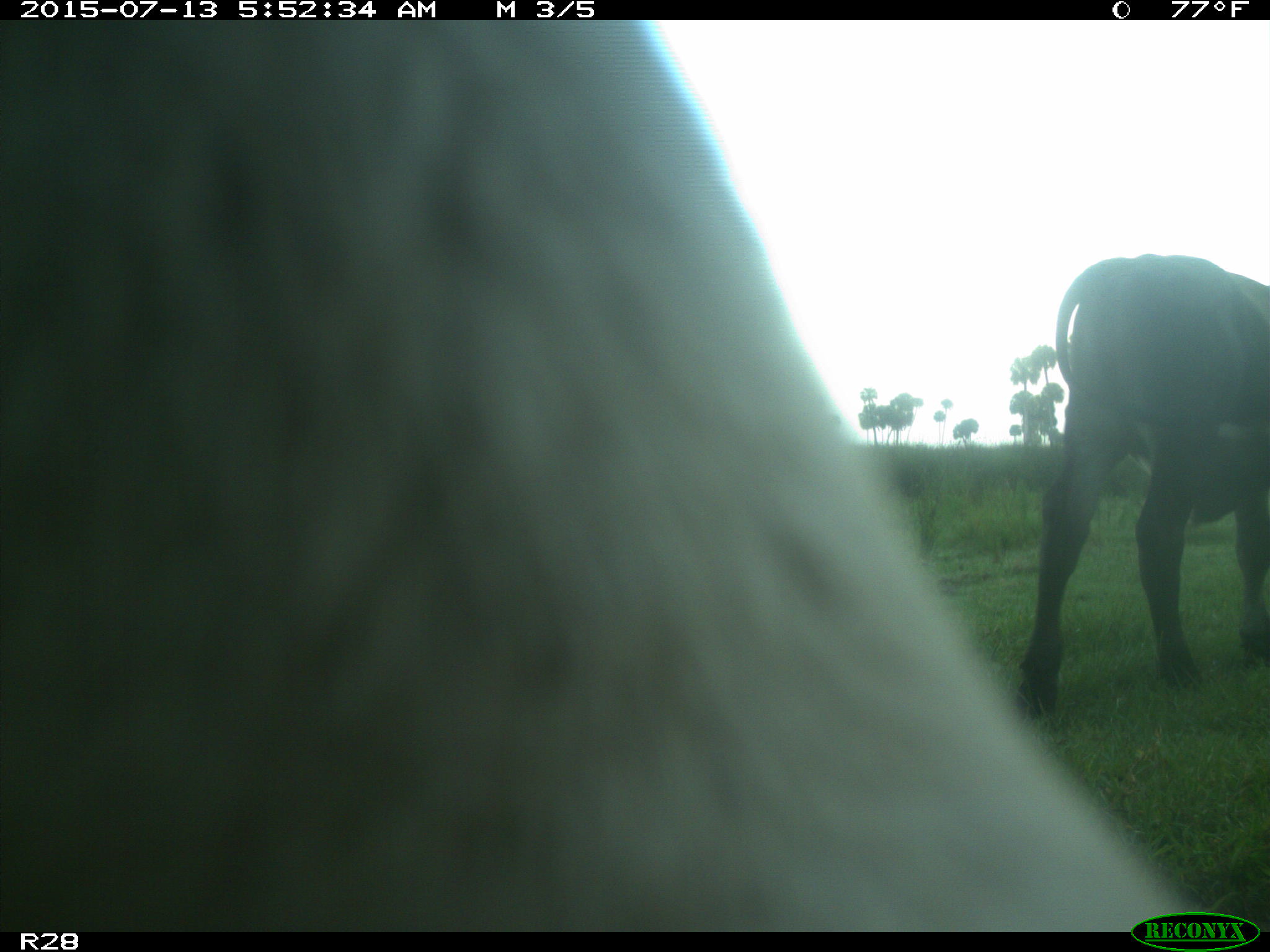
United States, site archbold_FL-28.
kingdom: Animalia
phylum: Chordata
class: Mammalia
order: Artiodactyla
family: Bovidae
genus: Bos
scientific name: Bos taurus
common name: domestic cow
Bos taurus (domestic cow).